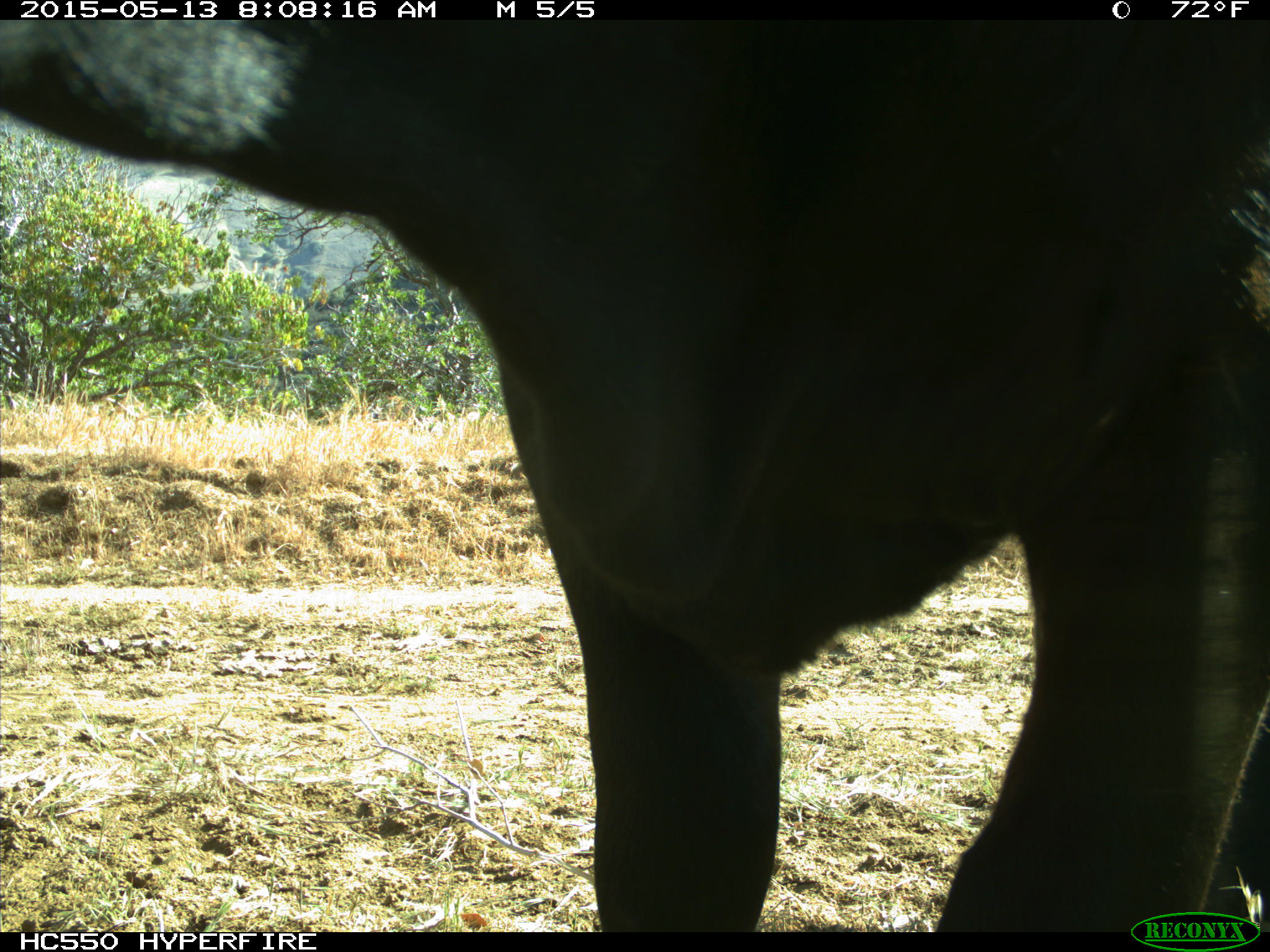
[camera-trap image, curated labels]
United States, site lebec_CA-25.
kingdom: Animalia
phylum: Chordata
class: Mammalia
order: Artiodactyla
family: Bovidae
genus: Bos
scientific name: Bos taurus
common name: domestic cow